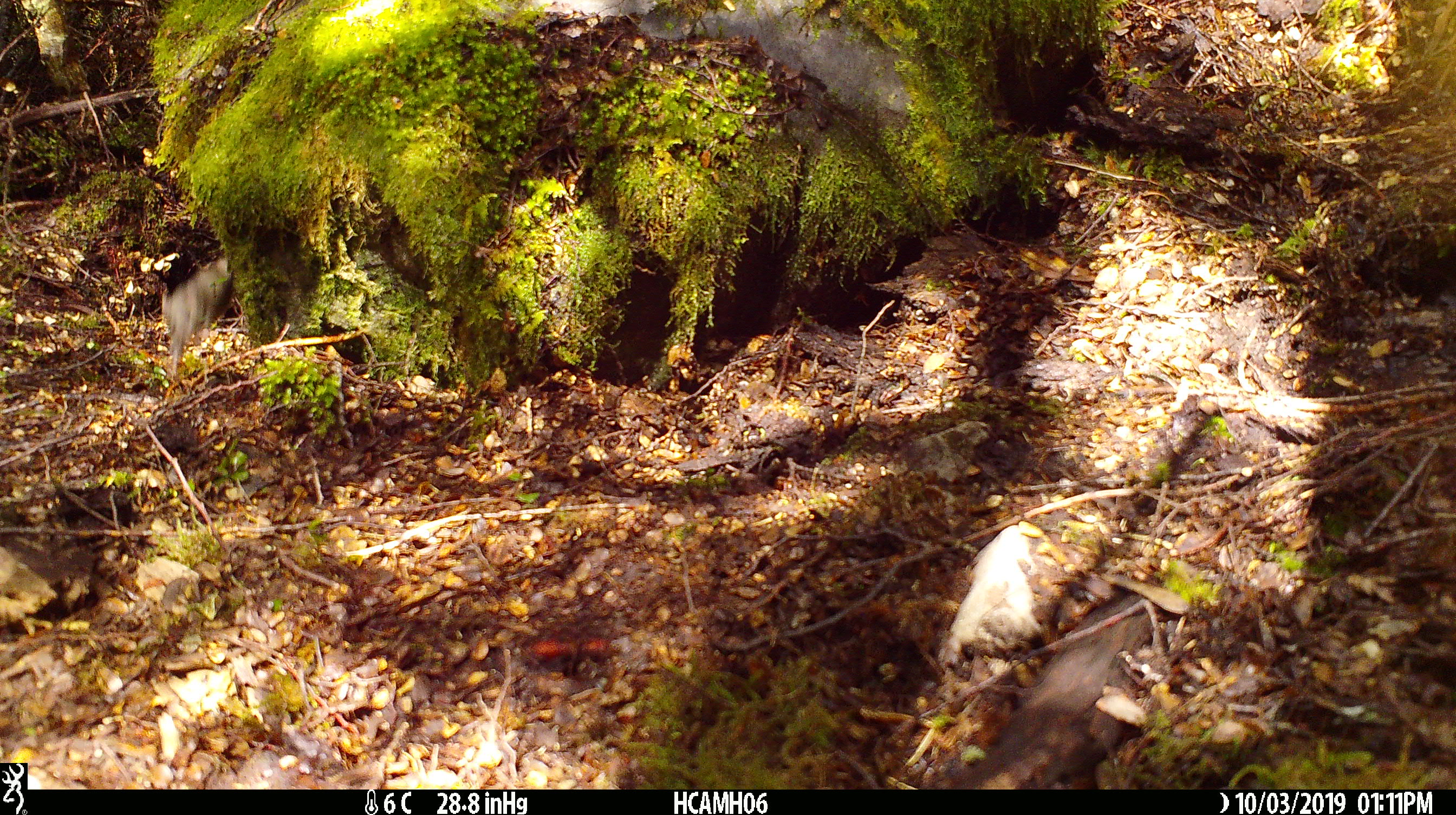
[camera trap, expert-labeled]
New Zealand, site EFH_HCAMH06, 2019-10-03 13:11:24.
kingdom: Animalia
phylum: Chordata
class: Mammalia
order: Rodentia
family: Muridae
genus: Mus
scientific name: Mus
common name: mouse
Mouse (Mus).